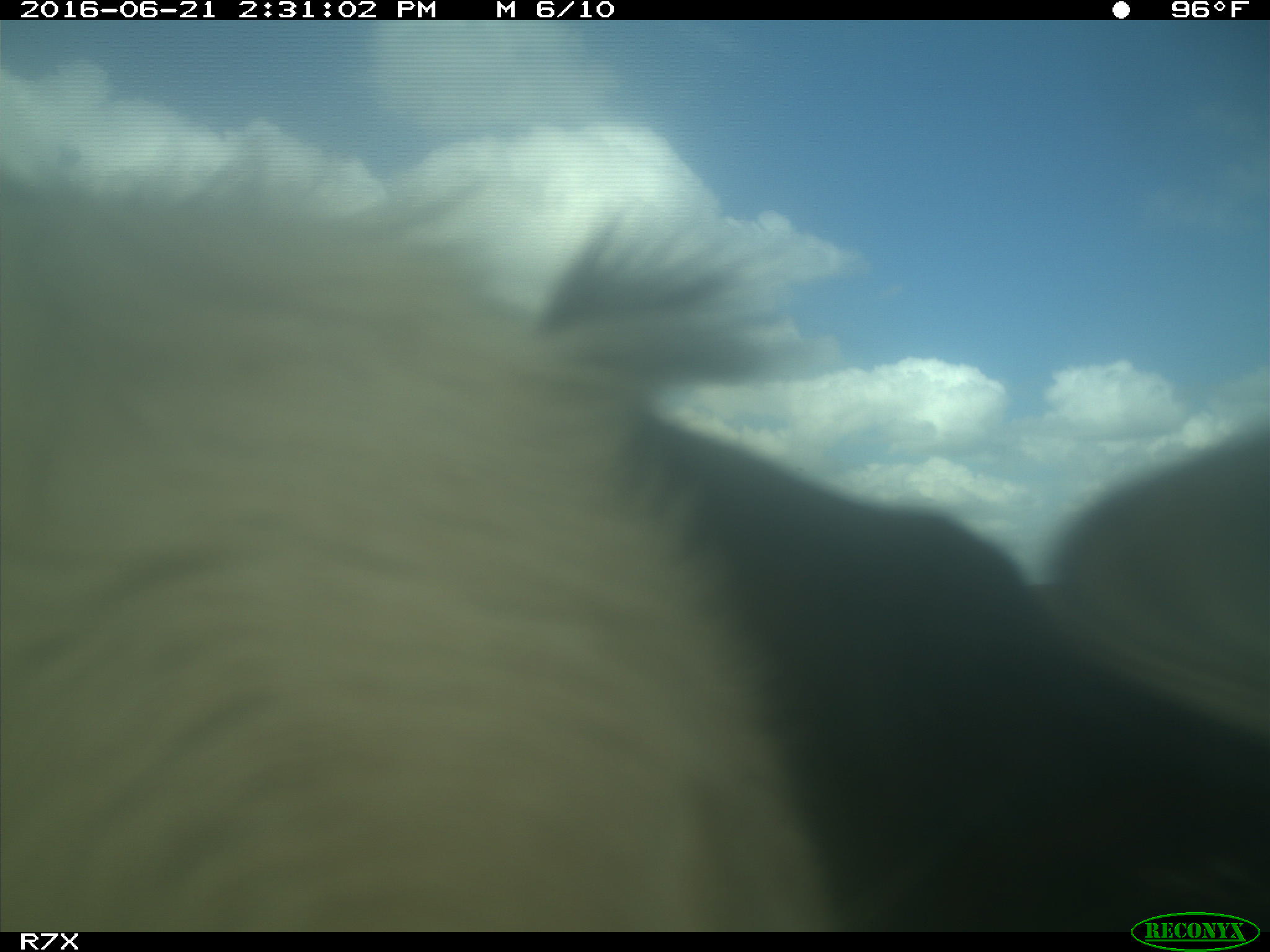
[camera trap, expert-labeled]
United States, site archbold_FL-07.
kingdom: Animalia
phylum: Chordata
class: Mammalia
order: Artiodactyla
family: Bovidae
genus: Bos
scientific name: Bos taurus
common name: domestic cow